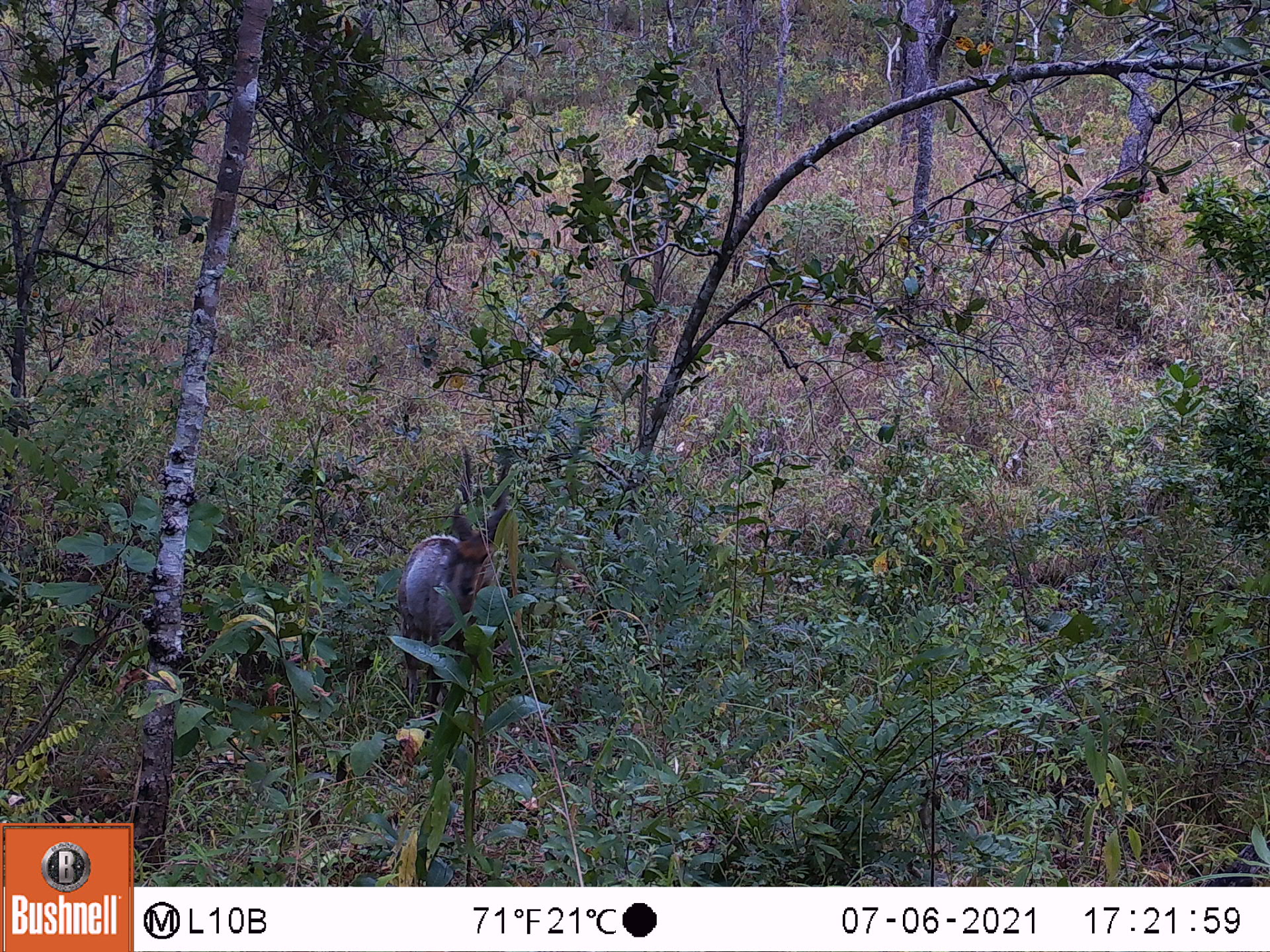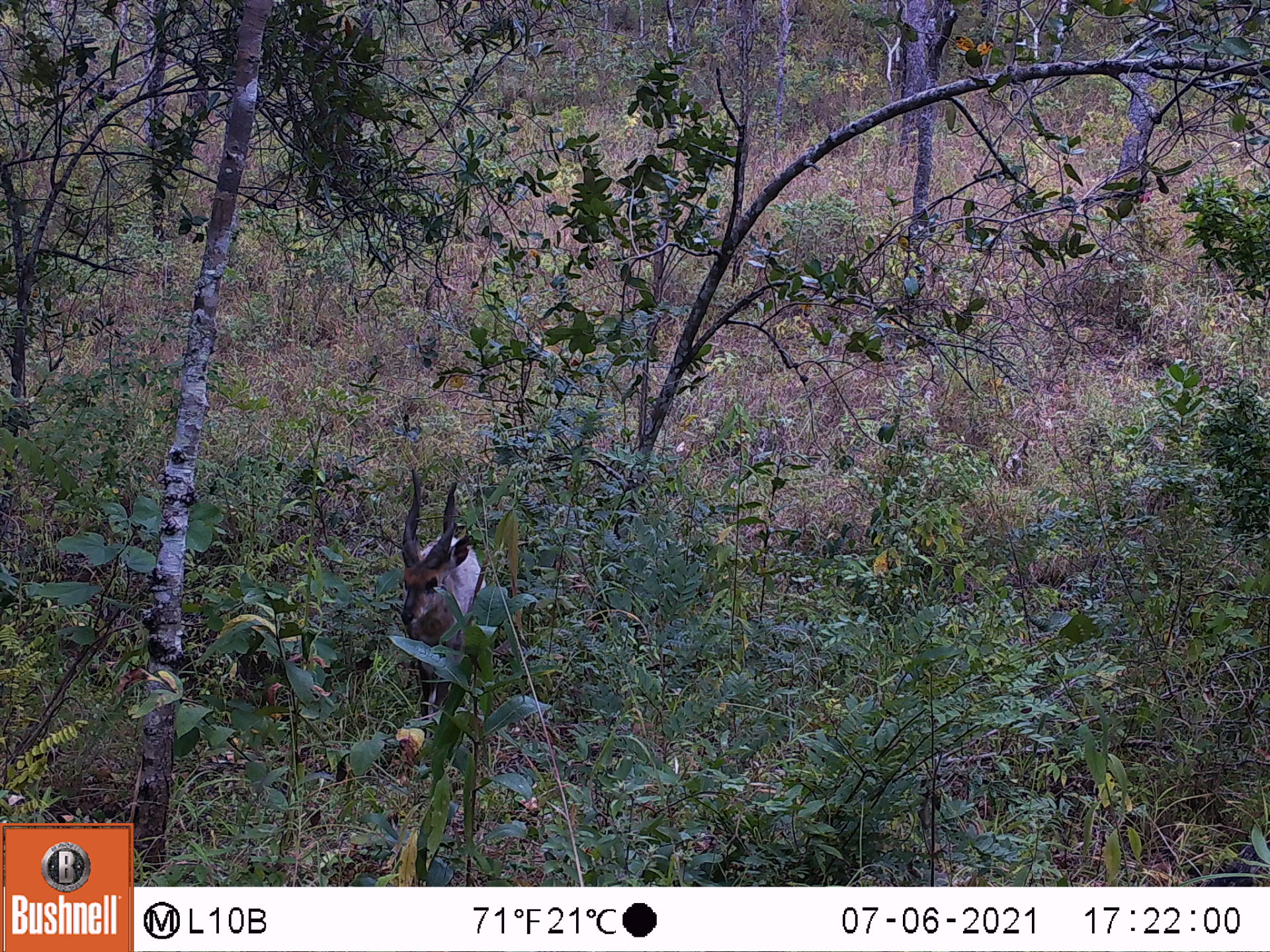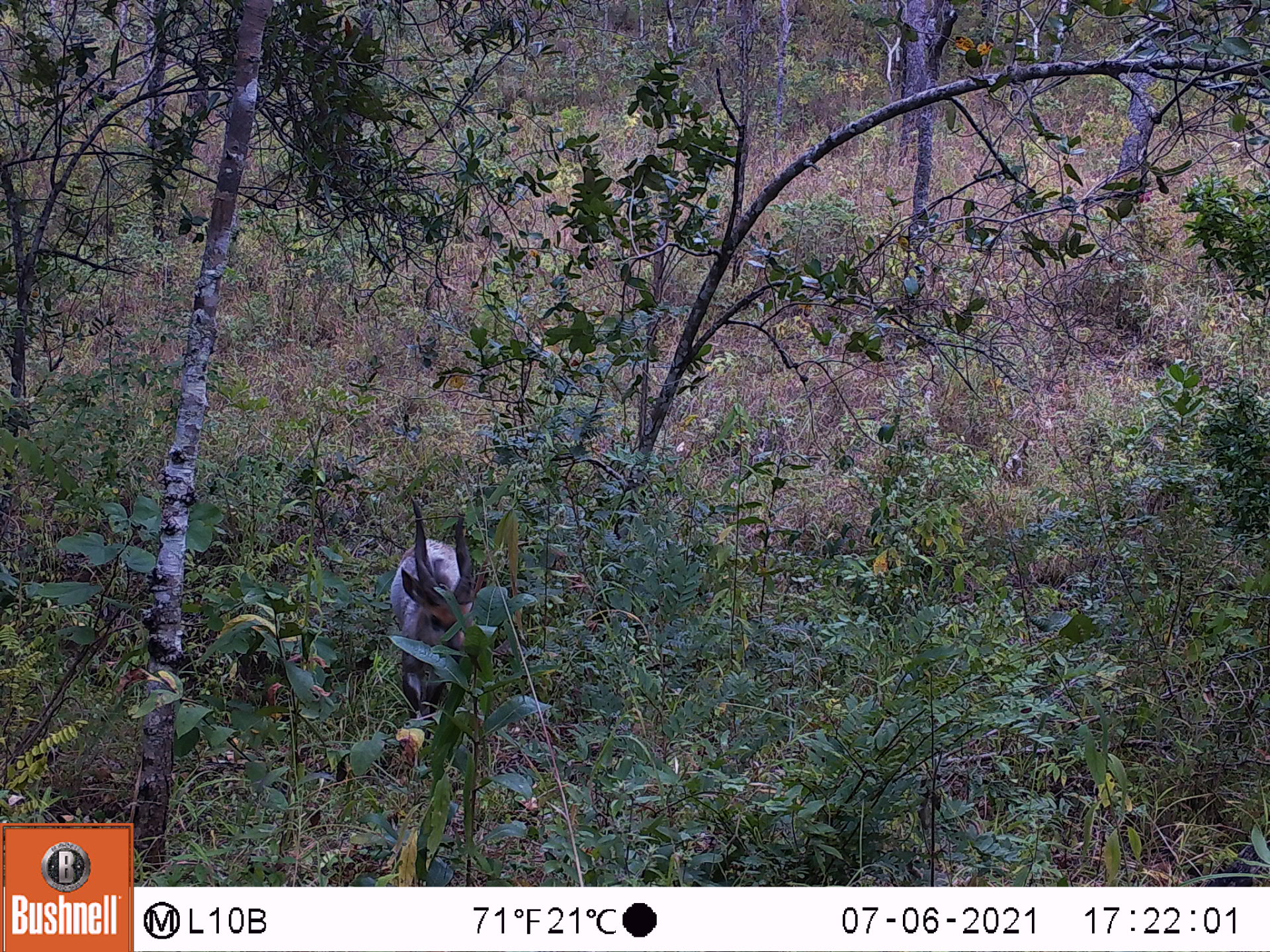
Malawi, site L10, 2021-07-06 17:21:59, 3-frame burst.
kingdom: Animalia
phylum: Chordata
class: Mammalia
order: Artiodactyla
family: Bovidae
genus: Tragelaphus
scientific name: Tragelaphus sylvaticus sylvaticus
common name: cape bushbuck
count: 1